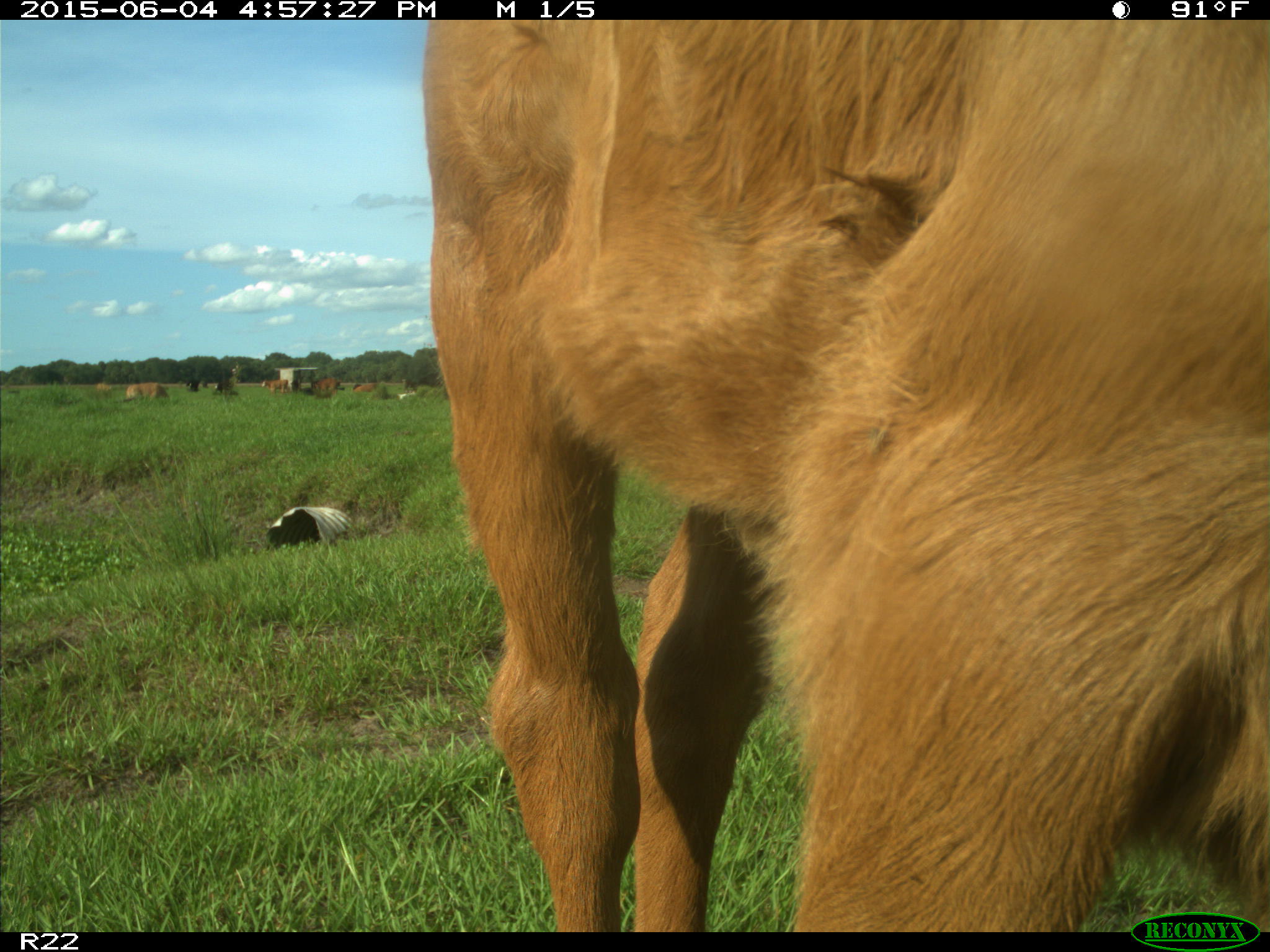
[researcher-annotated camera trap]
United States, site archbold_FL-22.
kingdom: Animalia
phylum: Chordata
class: Mammalia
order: Artiodactyla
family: Bovidae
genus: Bos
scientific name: Bos taurus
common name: domestic cow